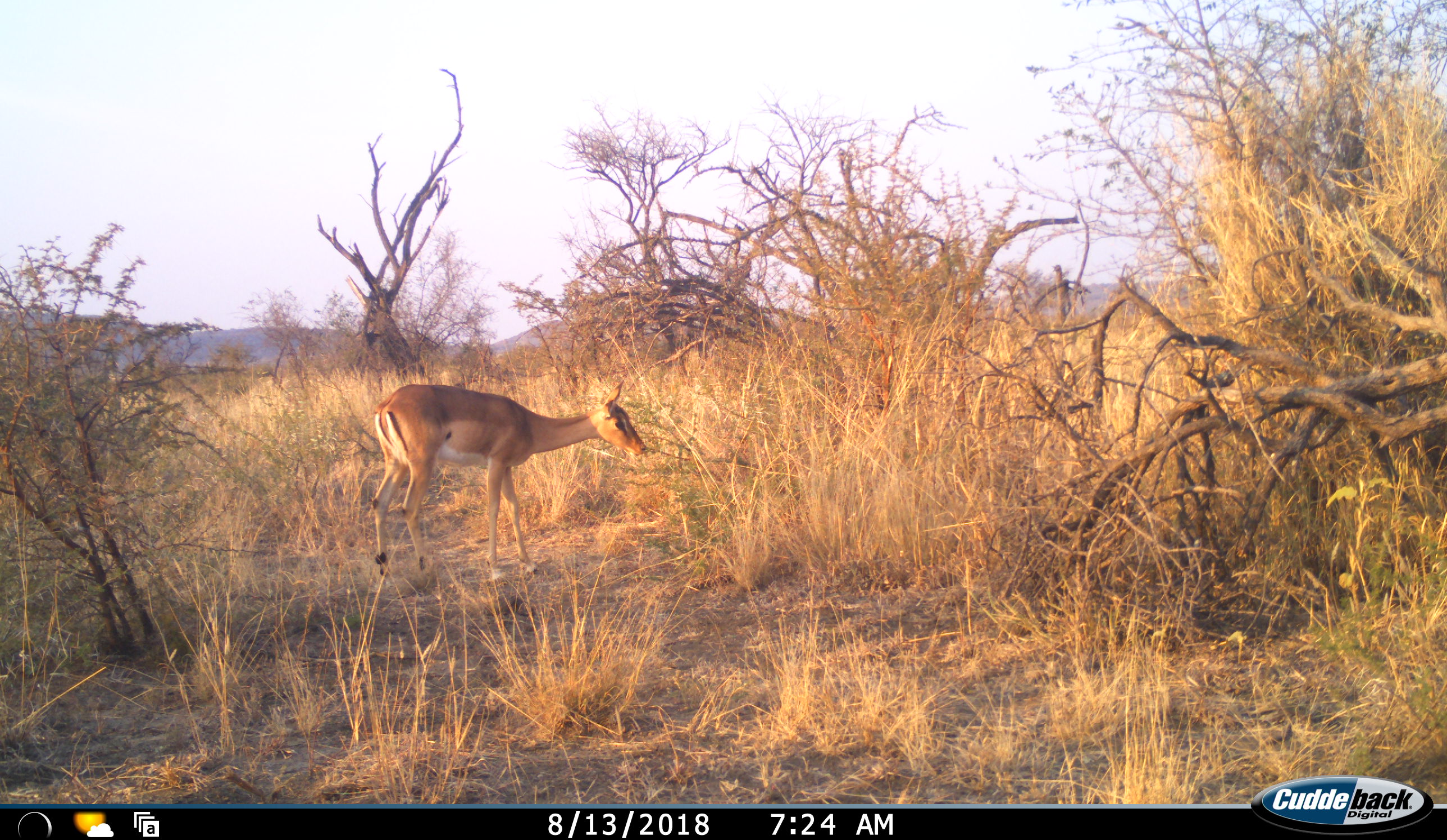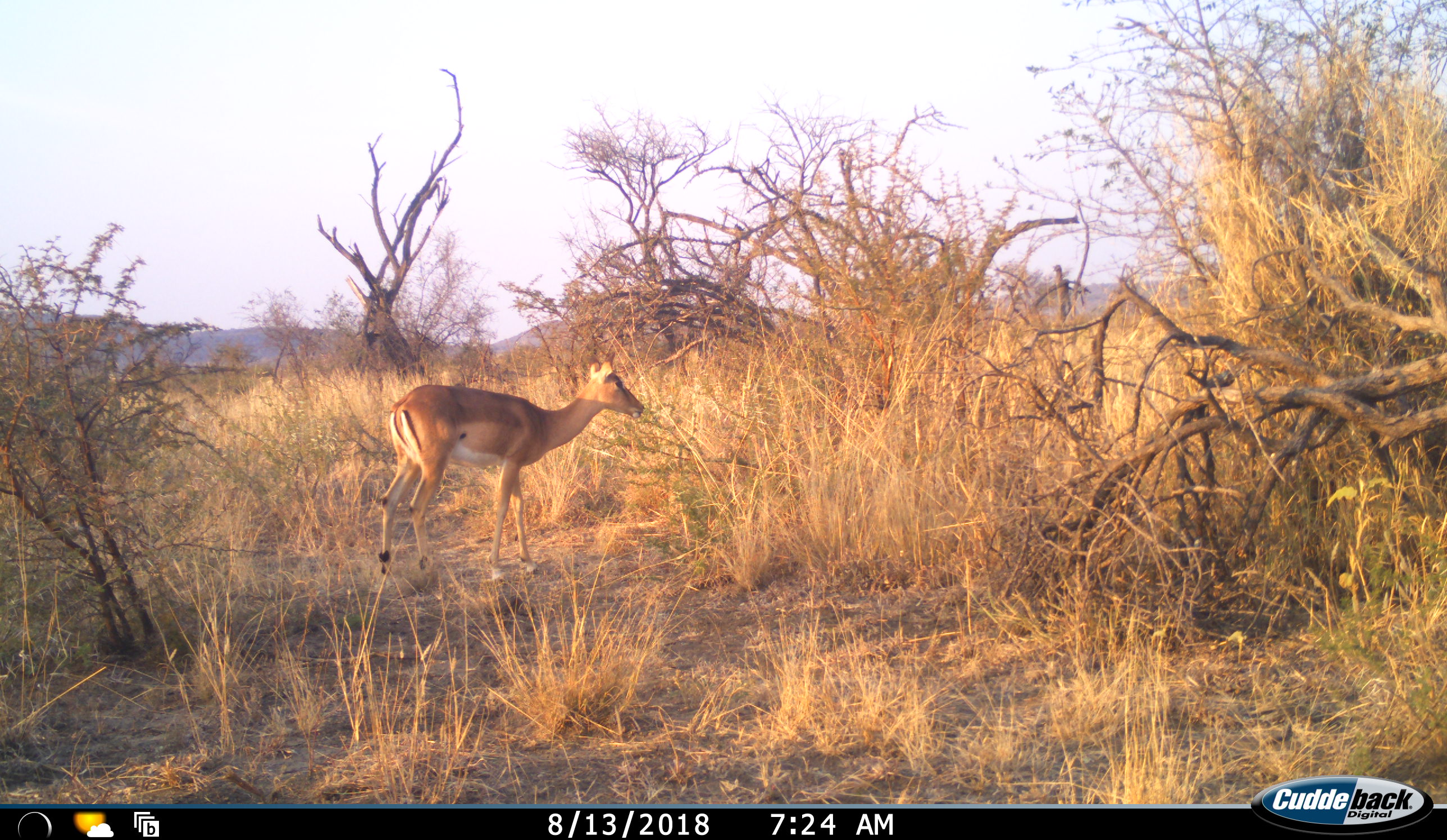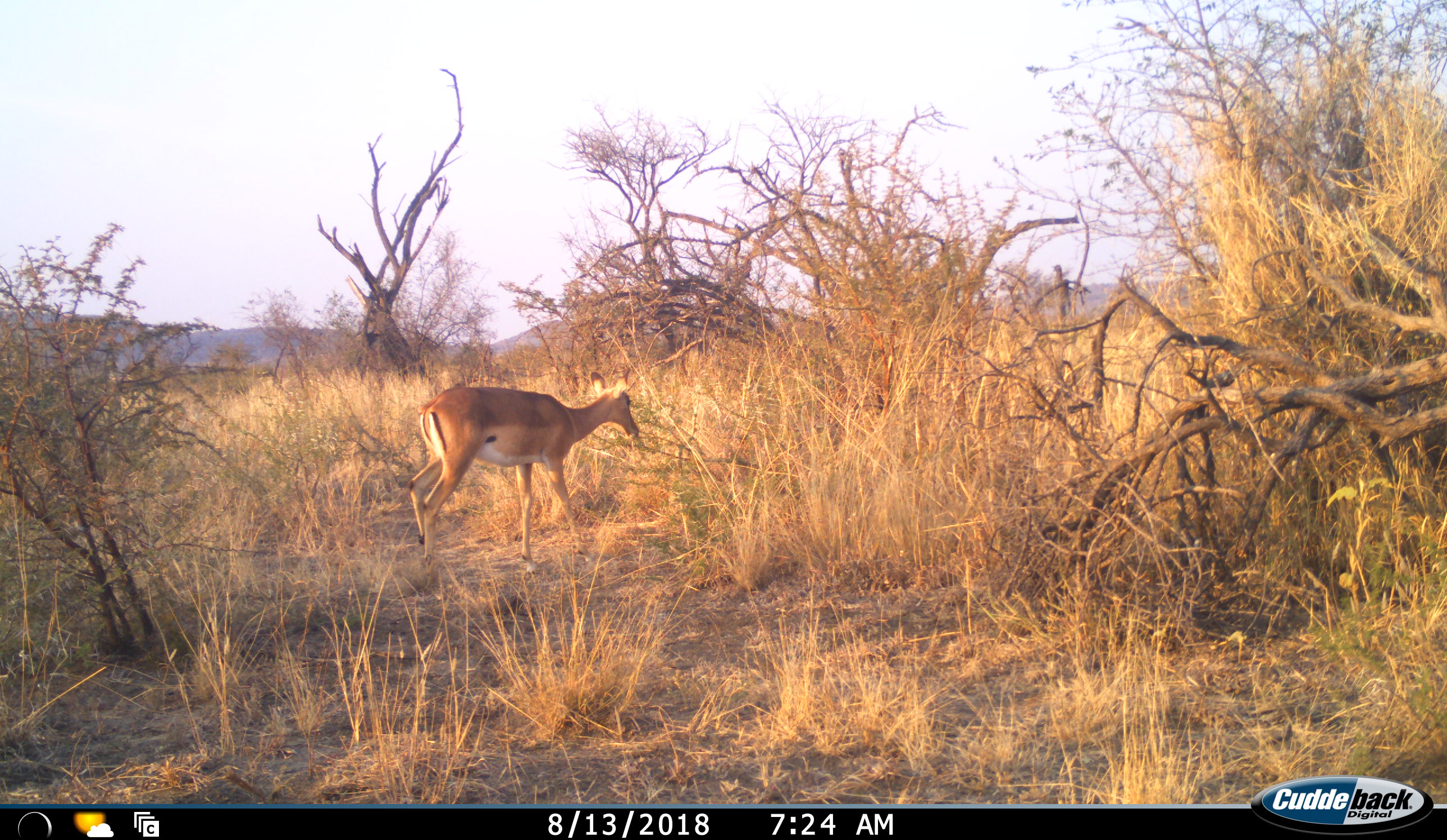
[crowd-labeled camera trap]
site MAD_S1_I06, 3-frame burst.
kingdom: Animalia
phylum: Chordata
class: Mammalia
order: Artiodactyla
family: Bovidae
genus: Aepyceros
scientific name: Aepyceros melampus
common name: impala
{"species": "impala (Aepyceros melampus)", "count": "1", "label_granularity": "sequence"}